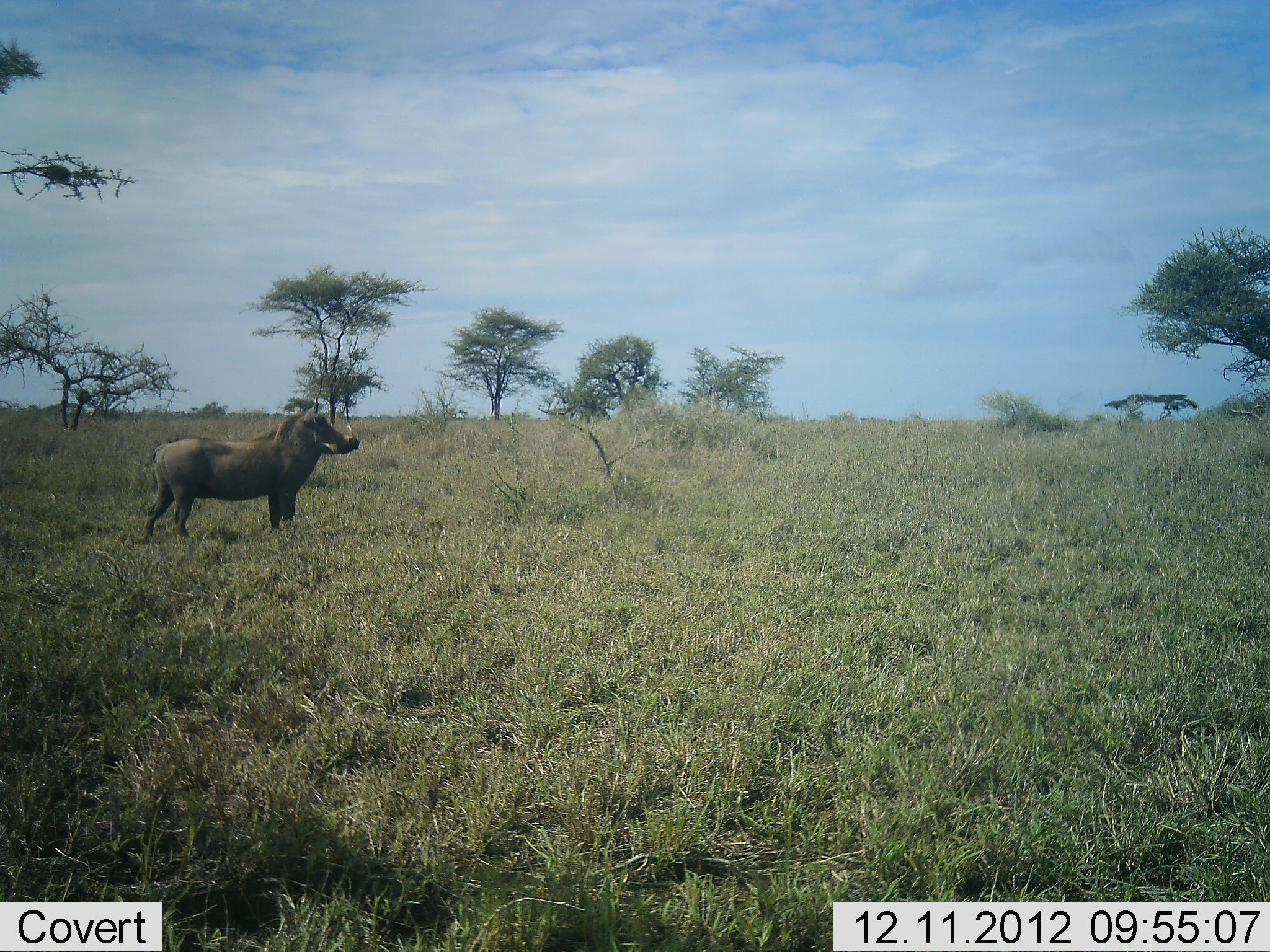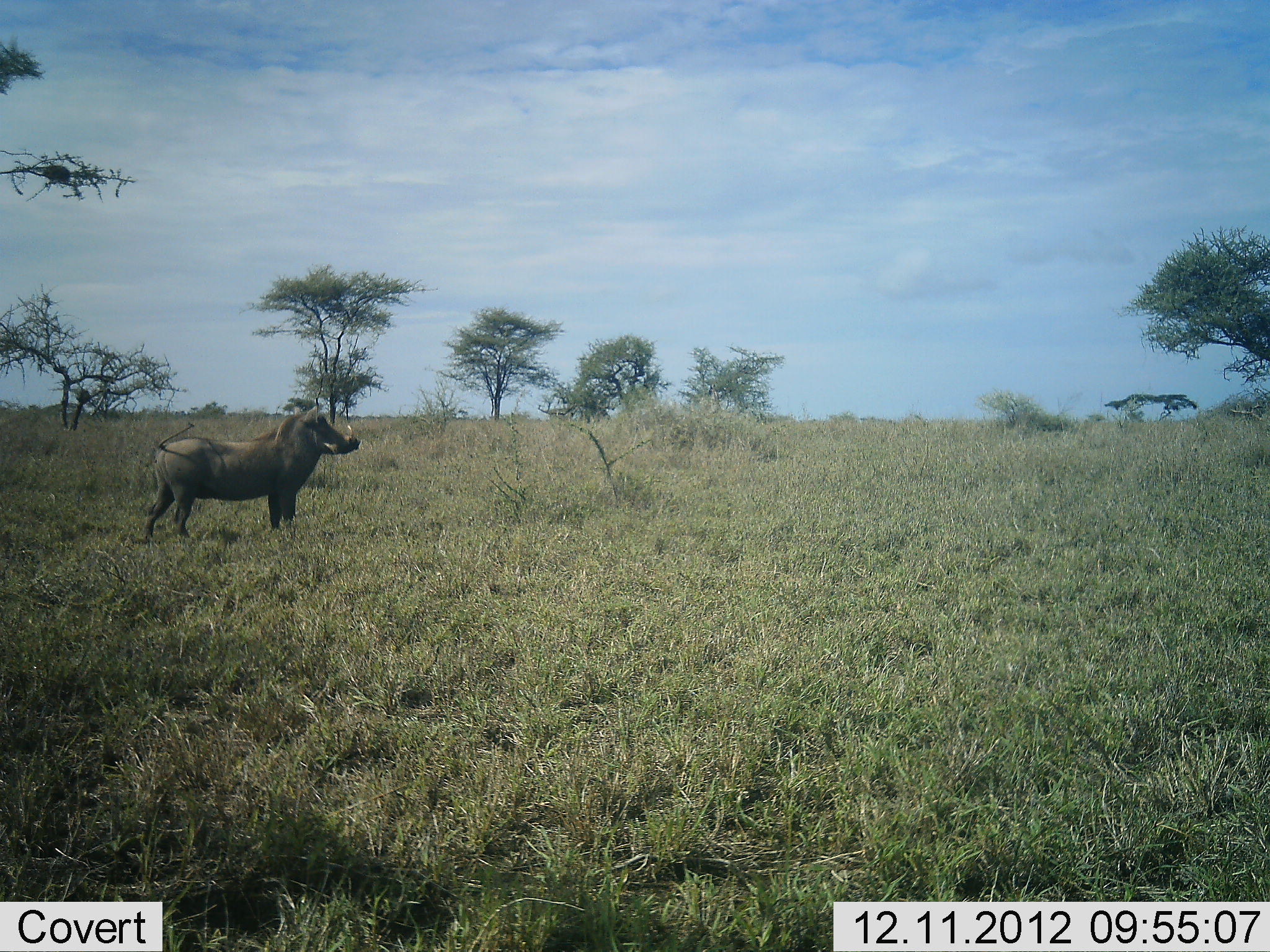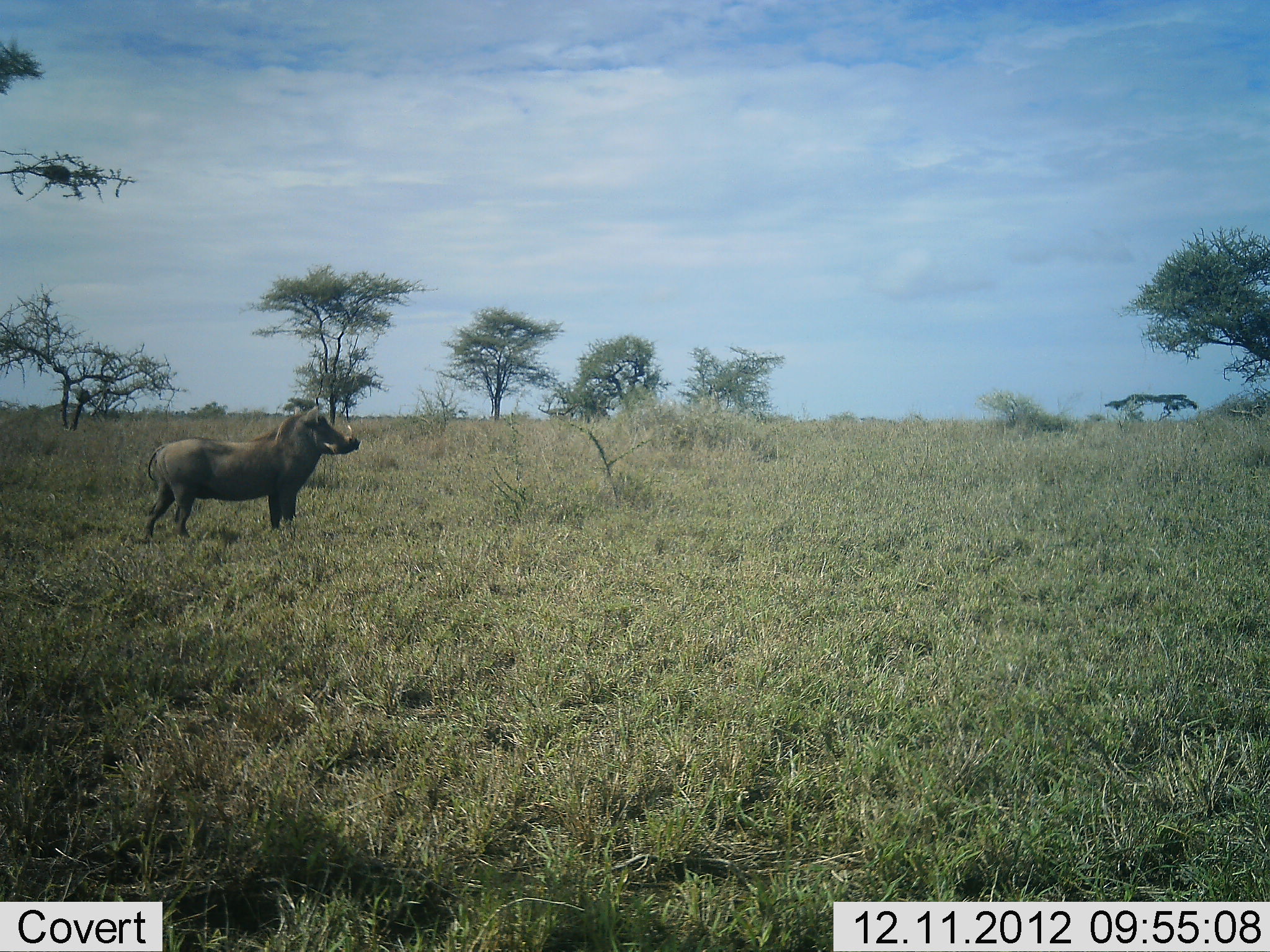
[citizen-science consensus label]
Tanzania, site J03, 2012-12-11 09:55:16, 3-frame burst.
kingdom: Animalia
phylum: Chordata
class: Mammalia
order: Artiodactyla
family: Suidae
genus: Phacochoerus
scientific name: Phacochoerus africanus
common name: warthog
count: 1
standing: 100%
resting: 0%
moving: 0%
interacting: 0%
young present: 0%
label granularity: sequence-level